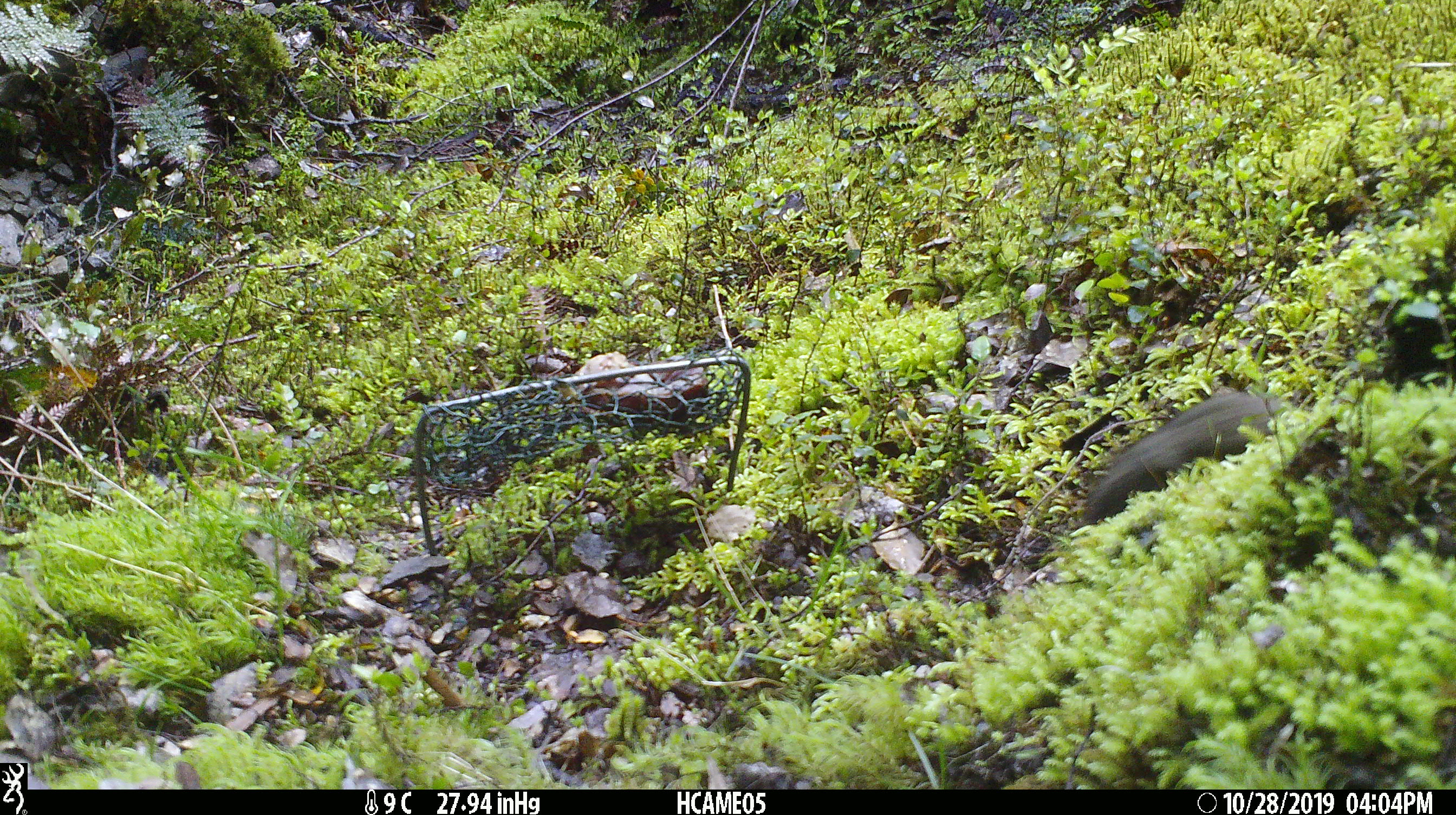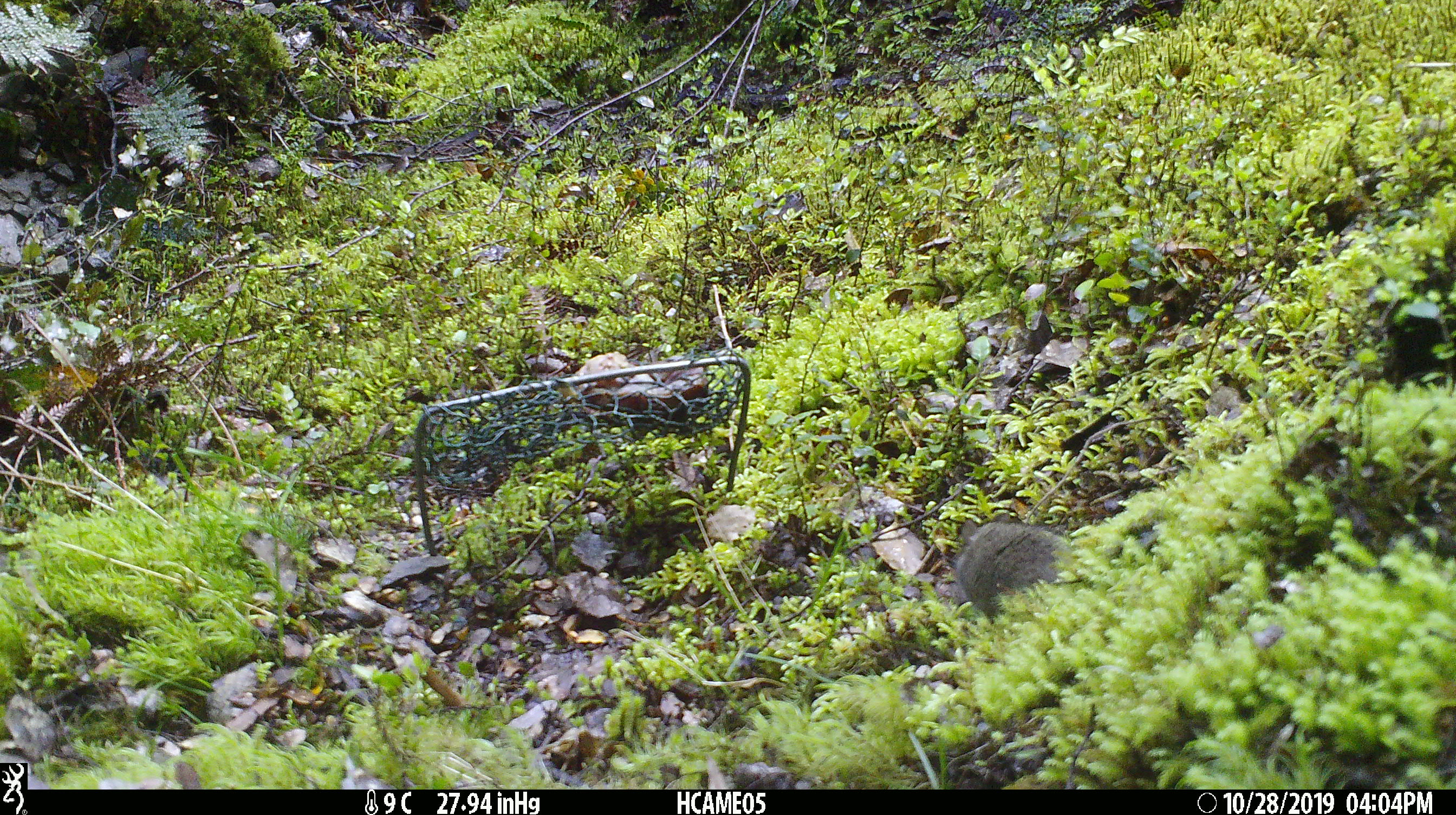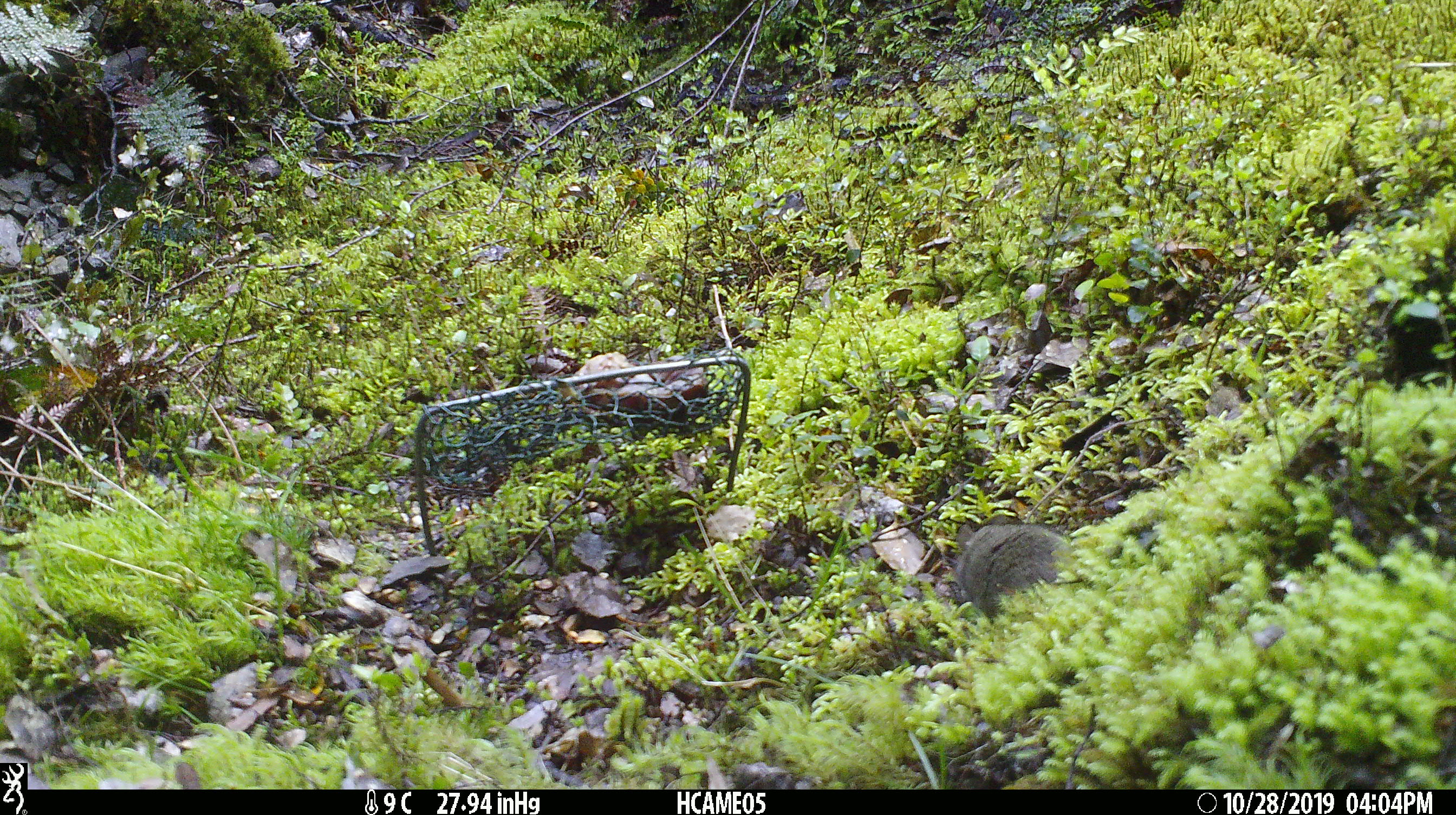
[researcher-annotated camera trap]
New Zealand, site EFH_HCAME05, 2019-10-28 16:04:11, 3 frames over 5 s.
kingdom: Animalia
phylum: Chordata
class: Mammalia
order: Rodentia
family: Muridae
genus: Mus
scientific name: Mus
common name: mouse